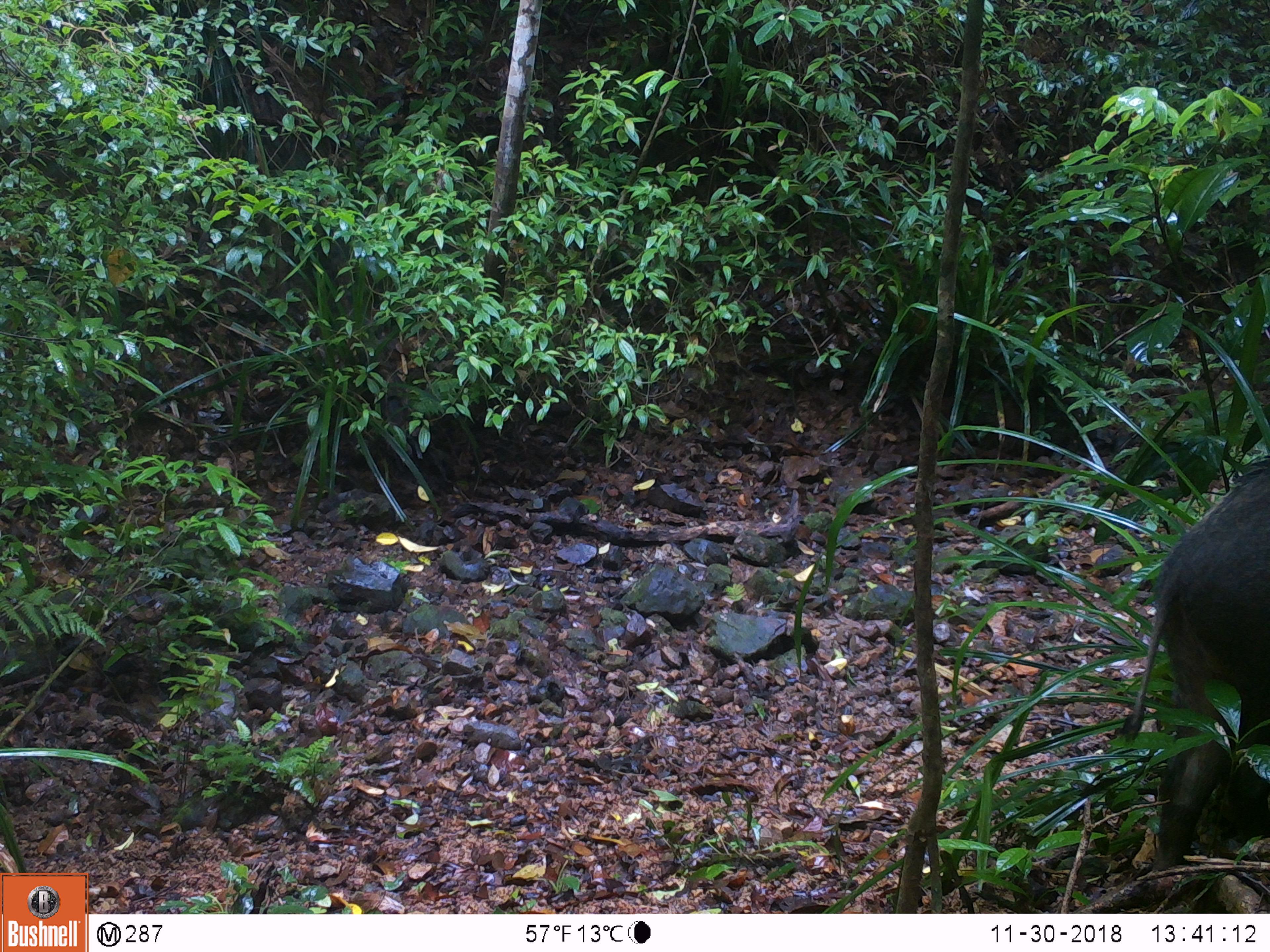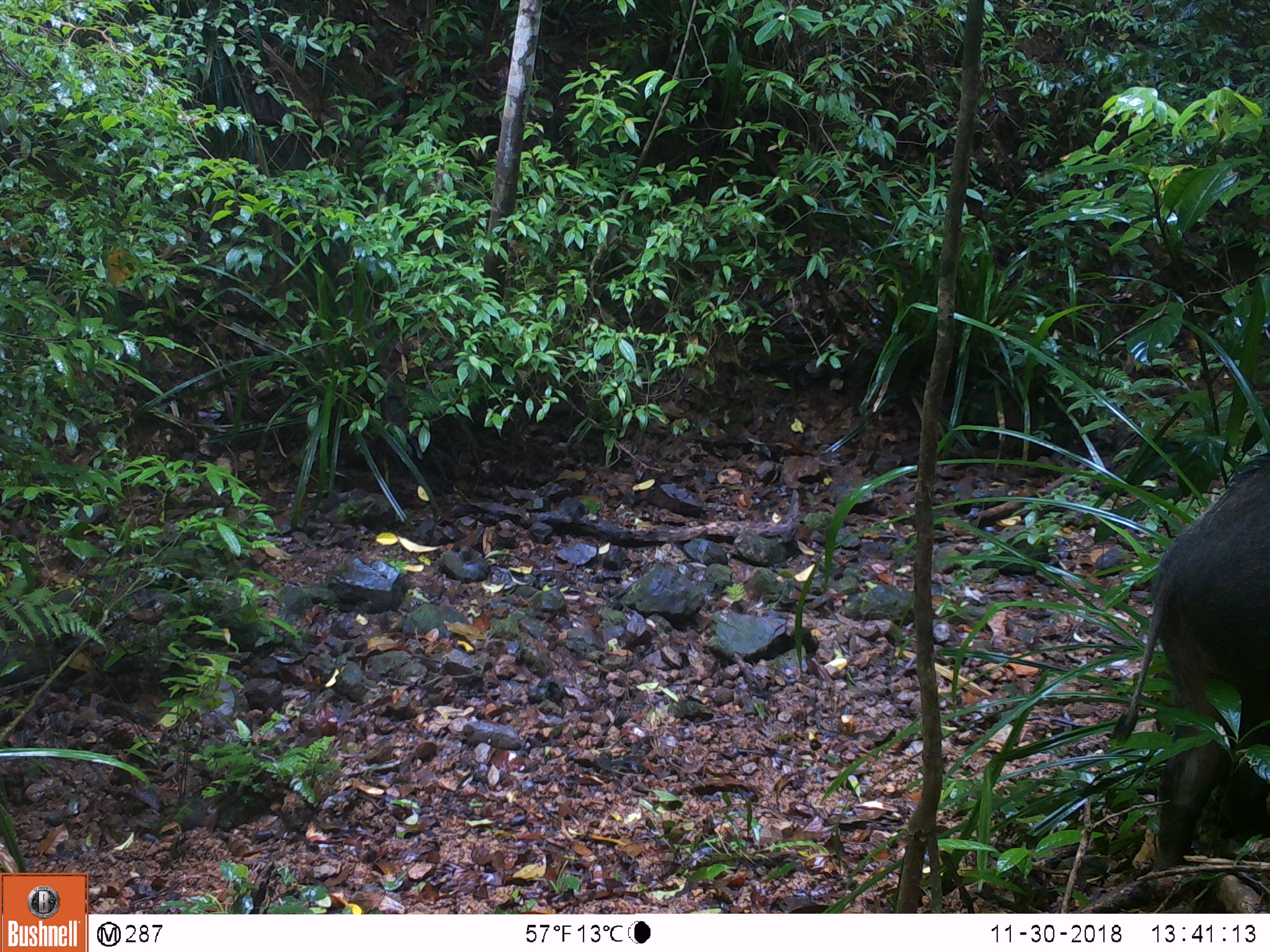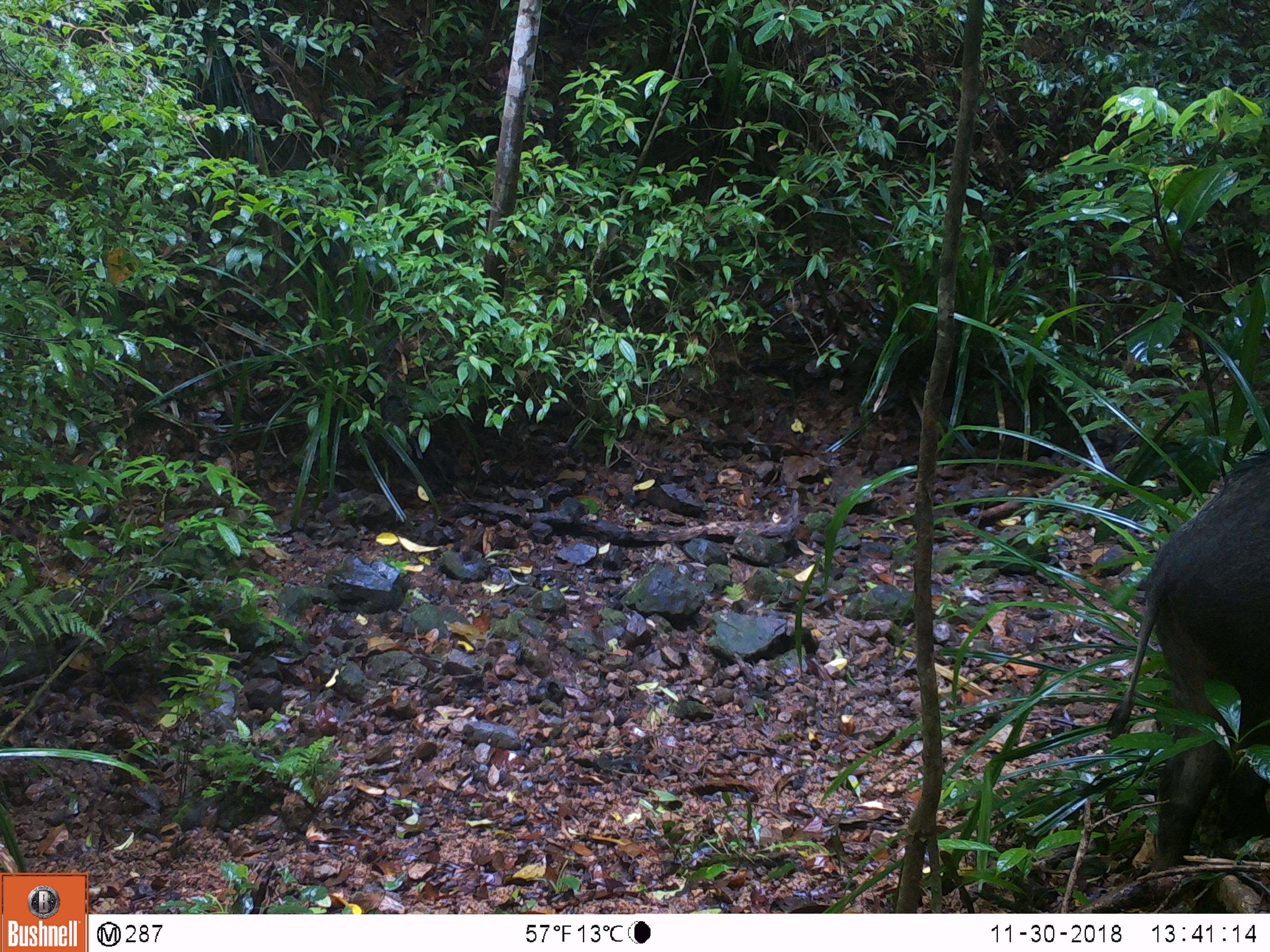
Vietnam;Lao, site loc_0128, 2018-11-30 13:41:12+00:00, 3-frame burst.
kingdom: Animalia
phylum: Chordata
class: Mammalia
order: Artiodactyla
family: Suidae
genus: Sus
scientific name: Sus scrofa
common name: eurasian wild pig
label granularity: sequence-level